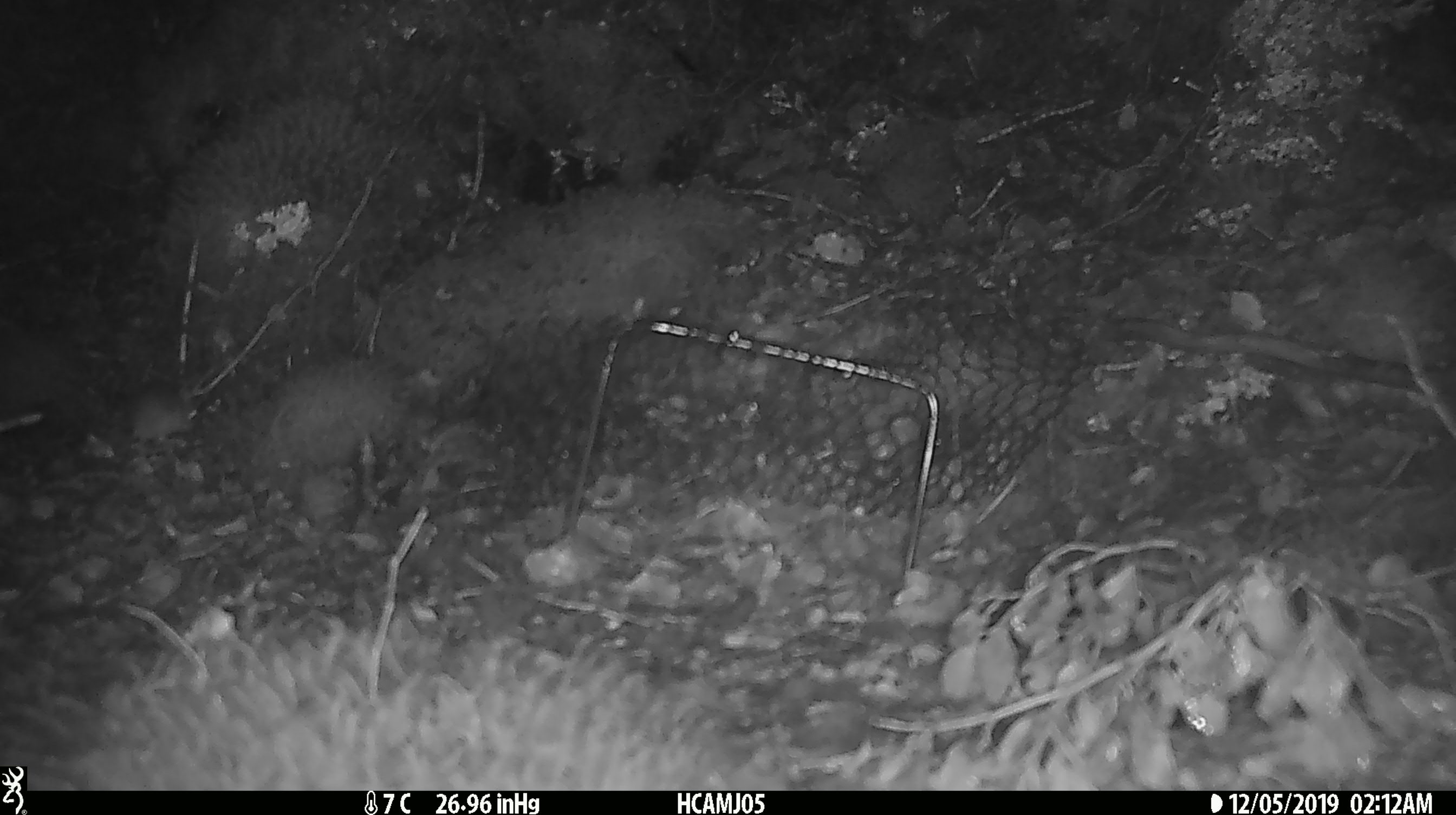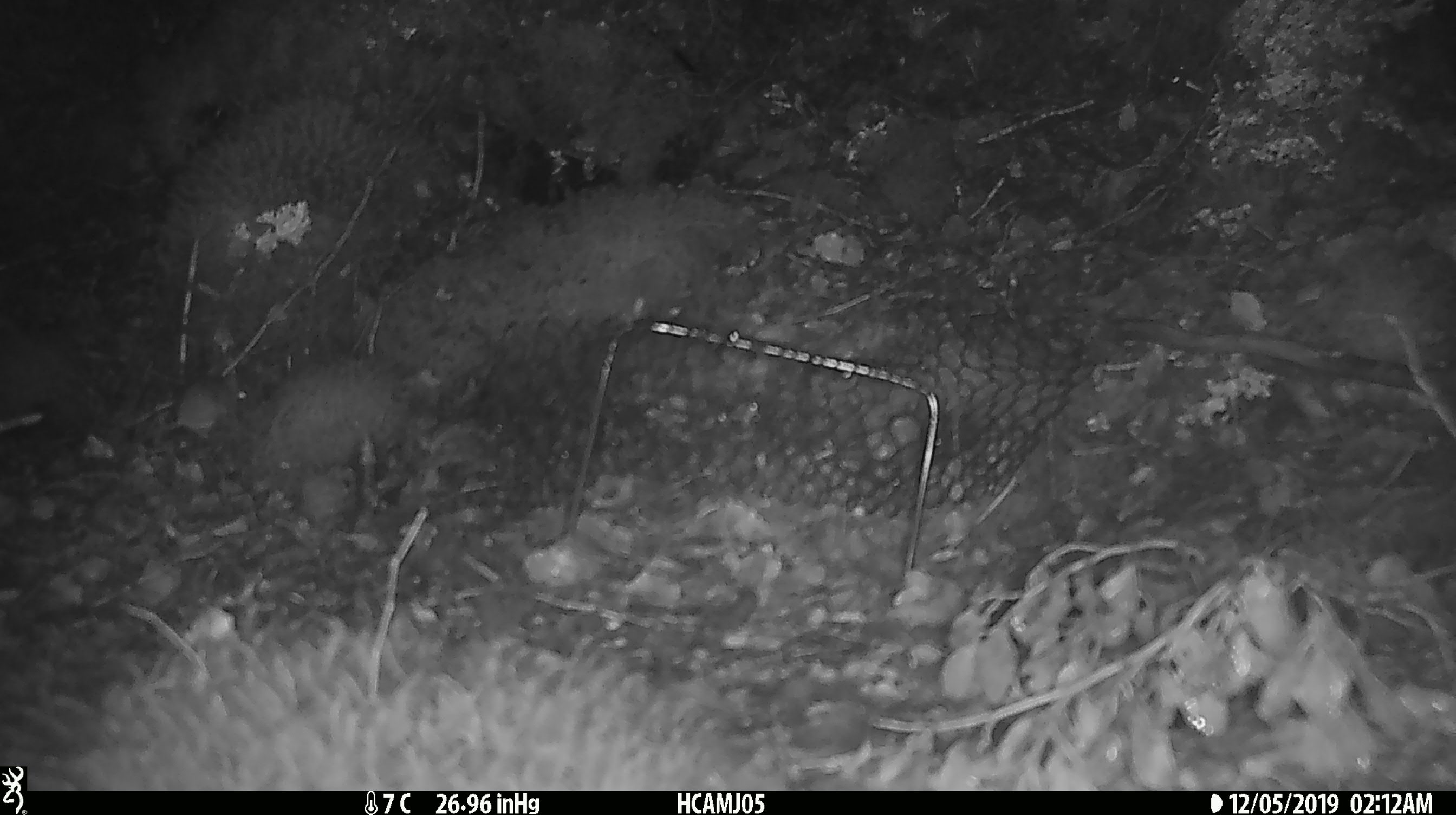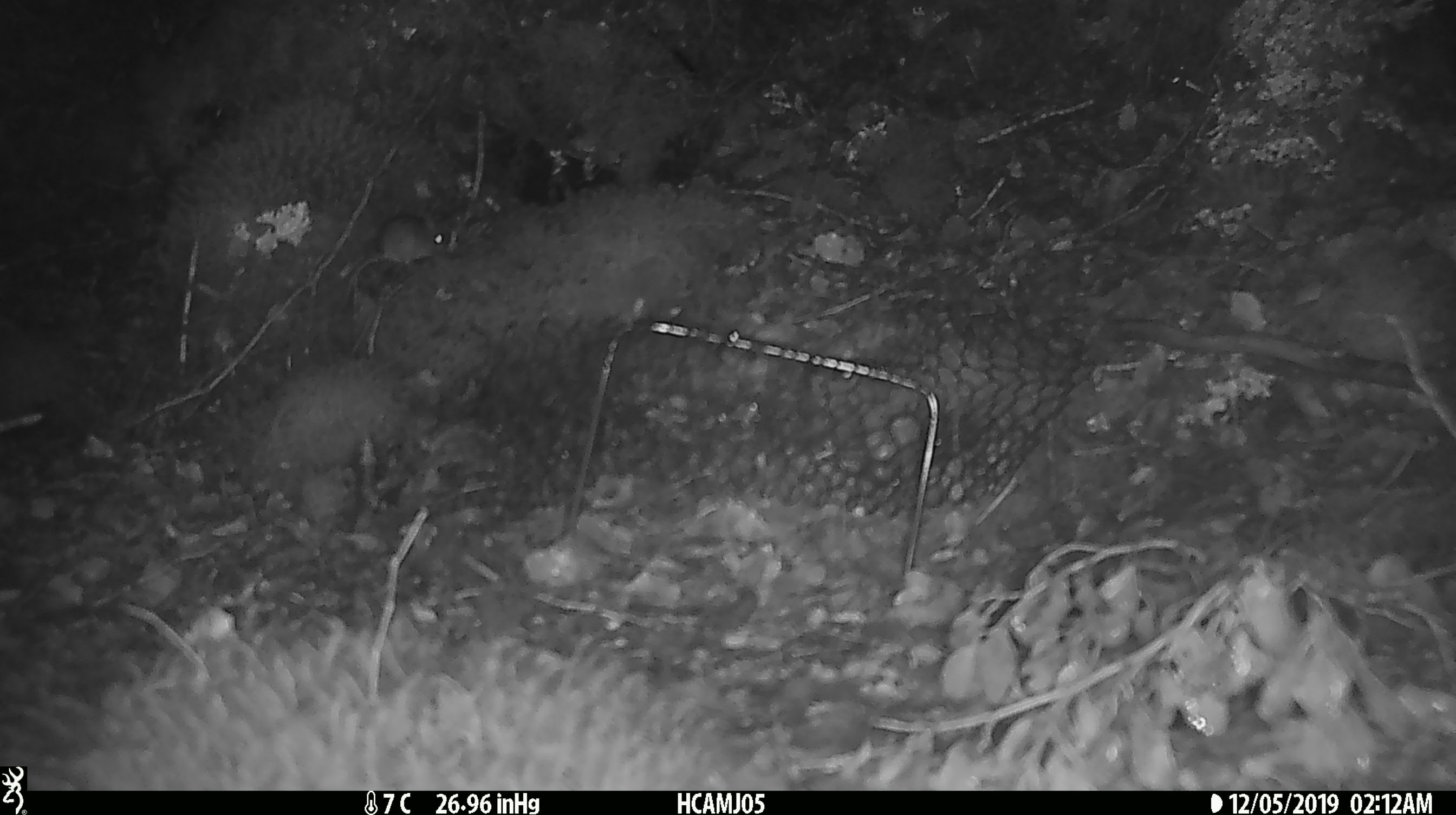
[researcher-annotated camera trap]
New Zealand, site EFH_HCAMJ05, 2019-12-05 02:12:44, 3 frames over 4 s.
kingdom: Animalia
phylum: Chordata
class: Mammalia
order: Rodentia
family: Muridae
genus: Mus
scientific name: Mus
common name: mouse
Mouse (Mus).